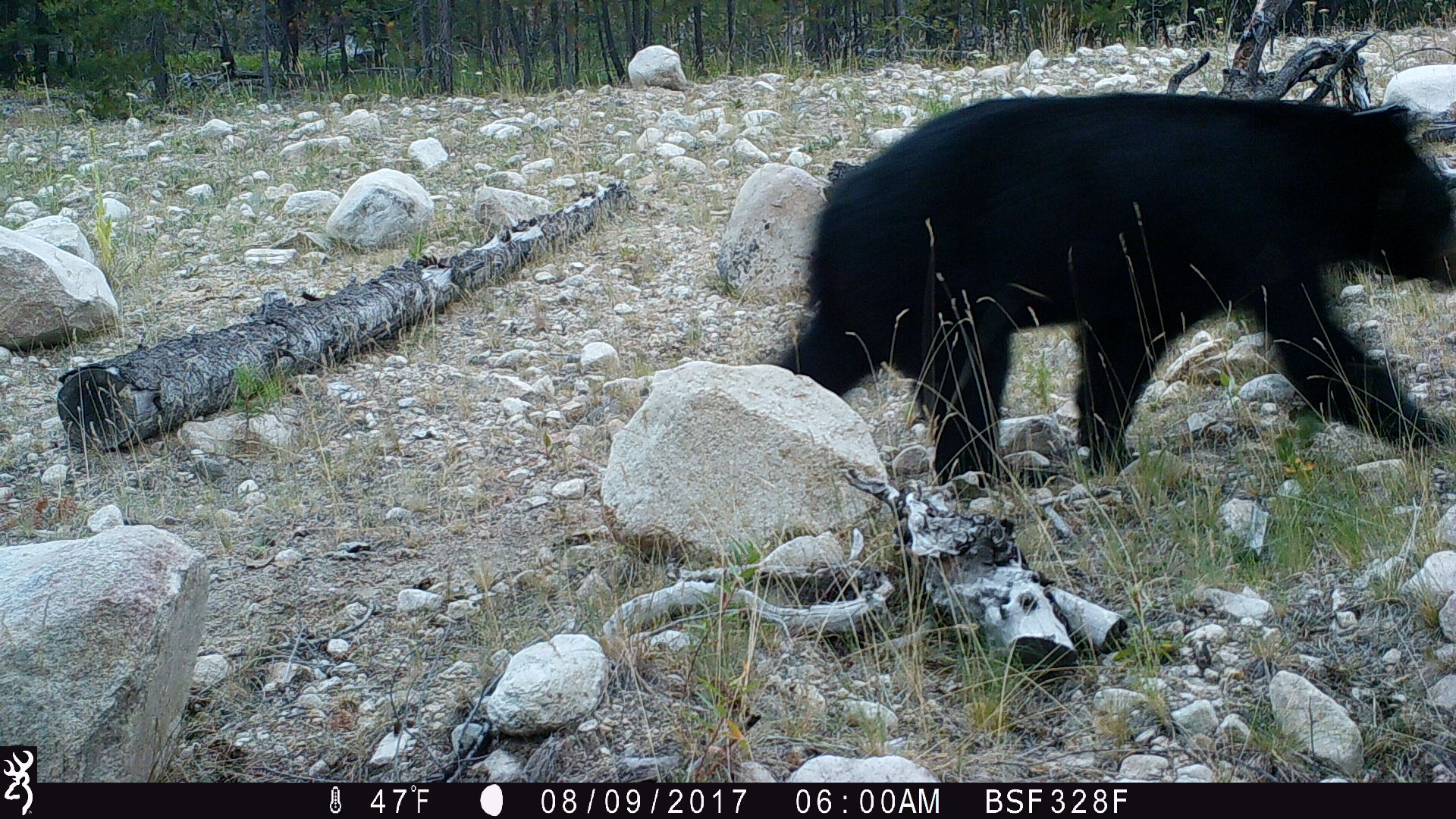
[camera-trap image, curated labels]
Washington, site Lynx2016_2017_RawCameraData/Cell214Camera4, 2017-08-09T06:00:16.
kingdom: Animalia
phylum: Chordata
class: Mammalia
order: Carnivora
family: Ursidae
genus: Ursus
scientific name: Ursus americanus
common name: american black bear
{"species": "Ursus americanus (american black bear)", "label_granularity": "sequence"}